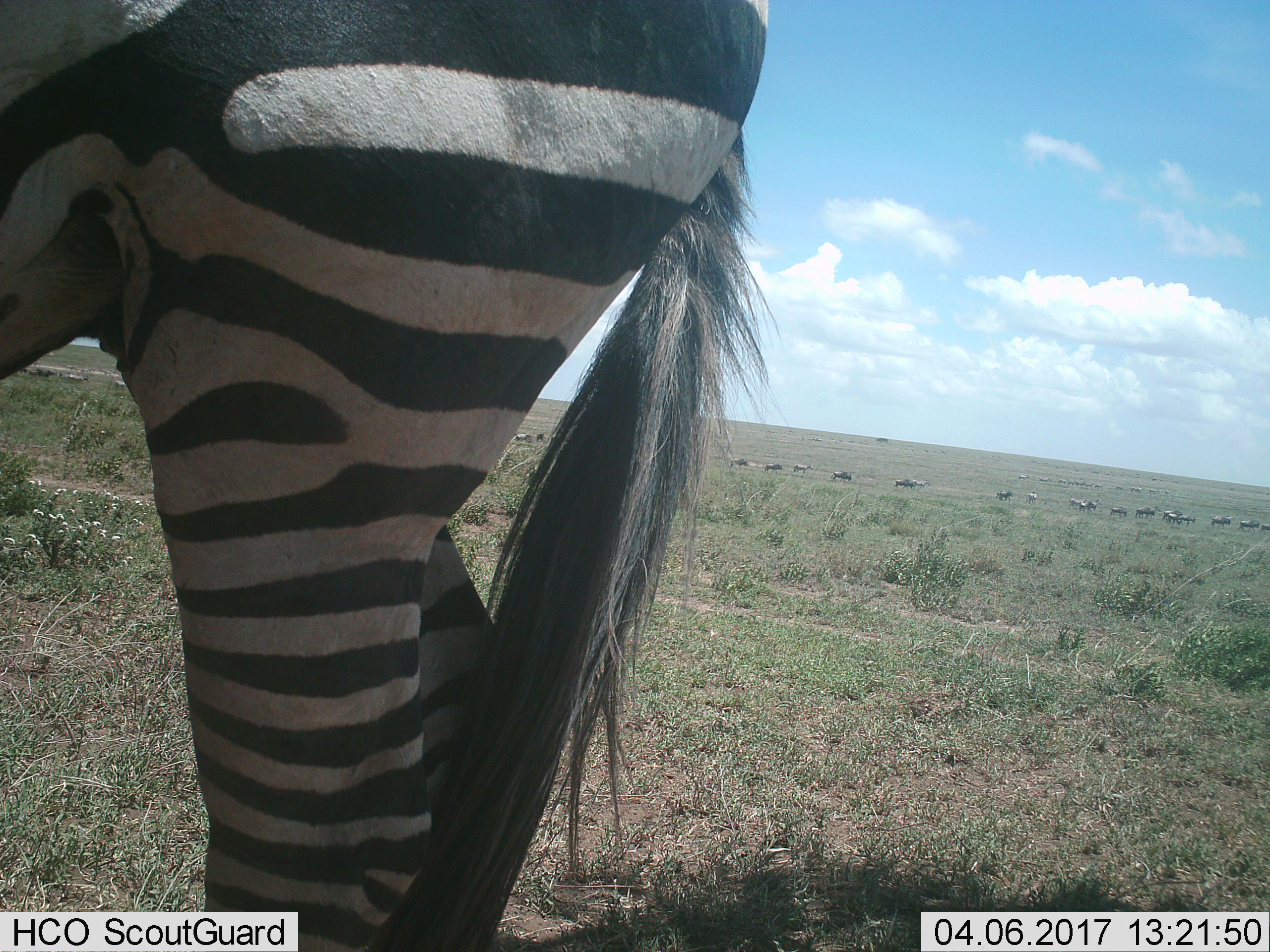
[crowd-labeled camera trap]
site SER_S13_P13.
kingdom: Animalia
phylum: Chordata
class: Mammalia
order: Perissodactyla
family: Equidae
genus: Equus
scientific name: Equus quagga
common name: plains zebra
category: zebraplains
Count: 1.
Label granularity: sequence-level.